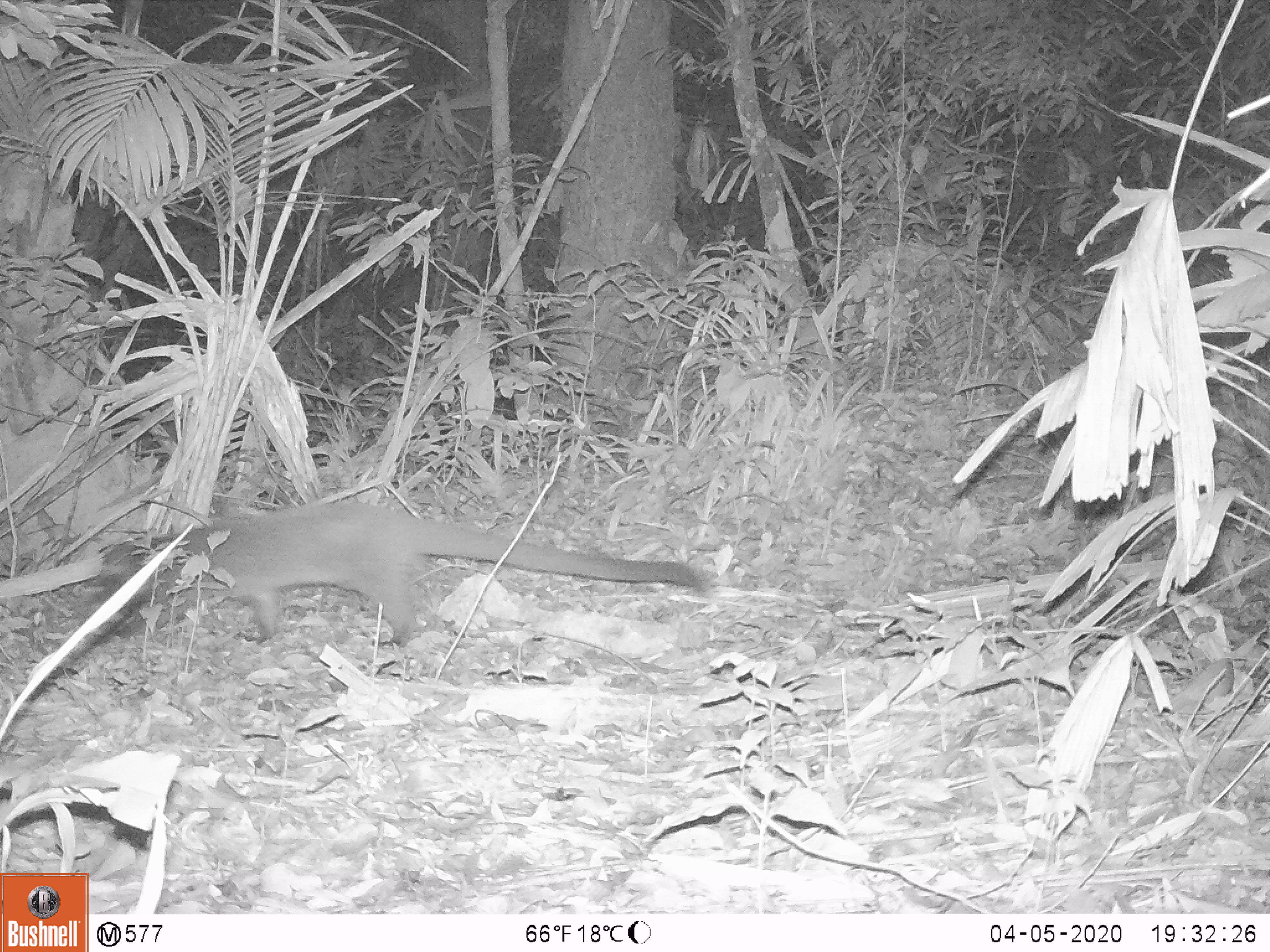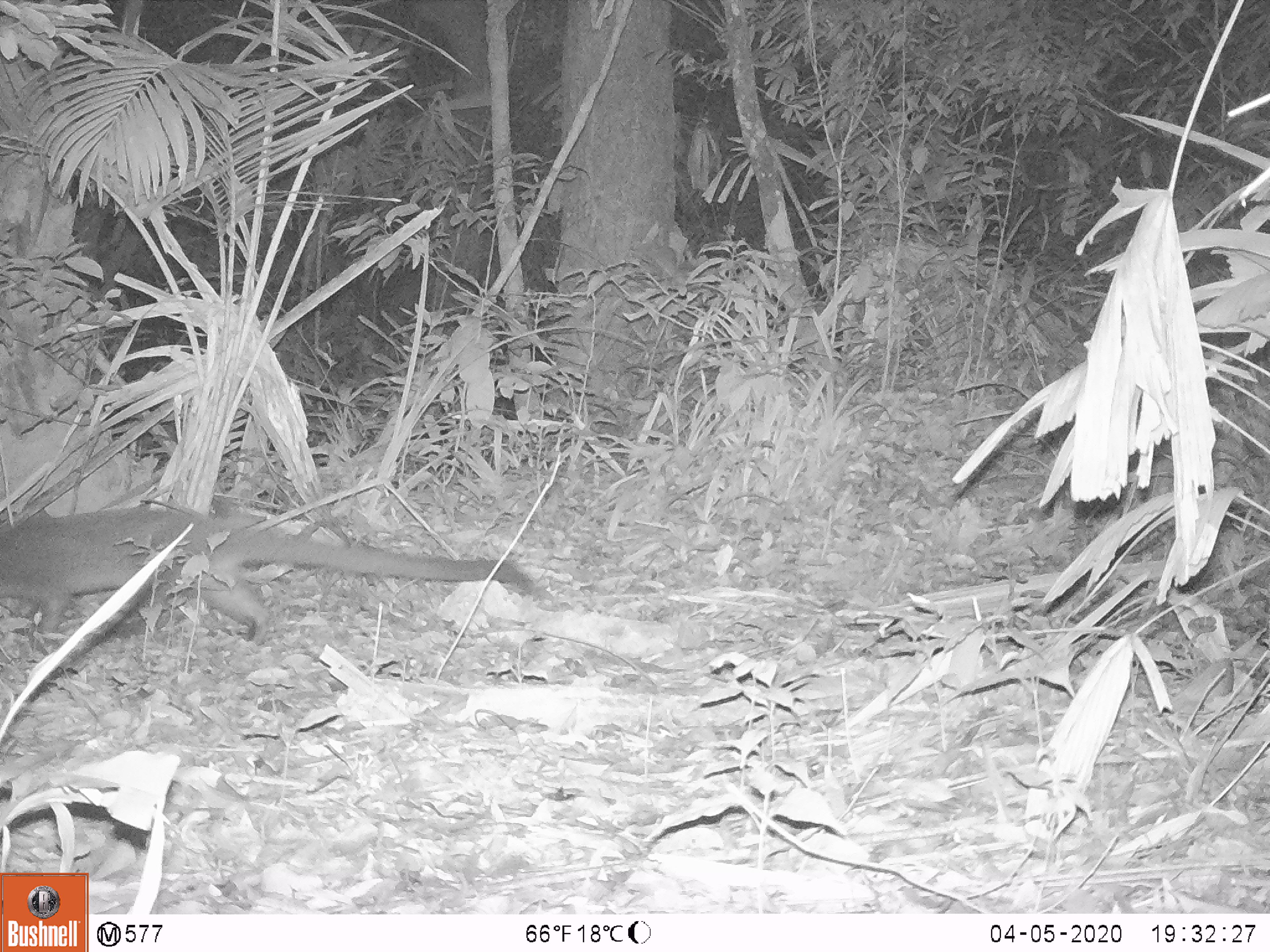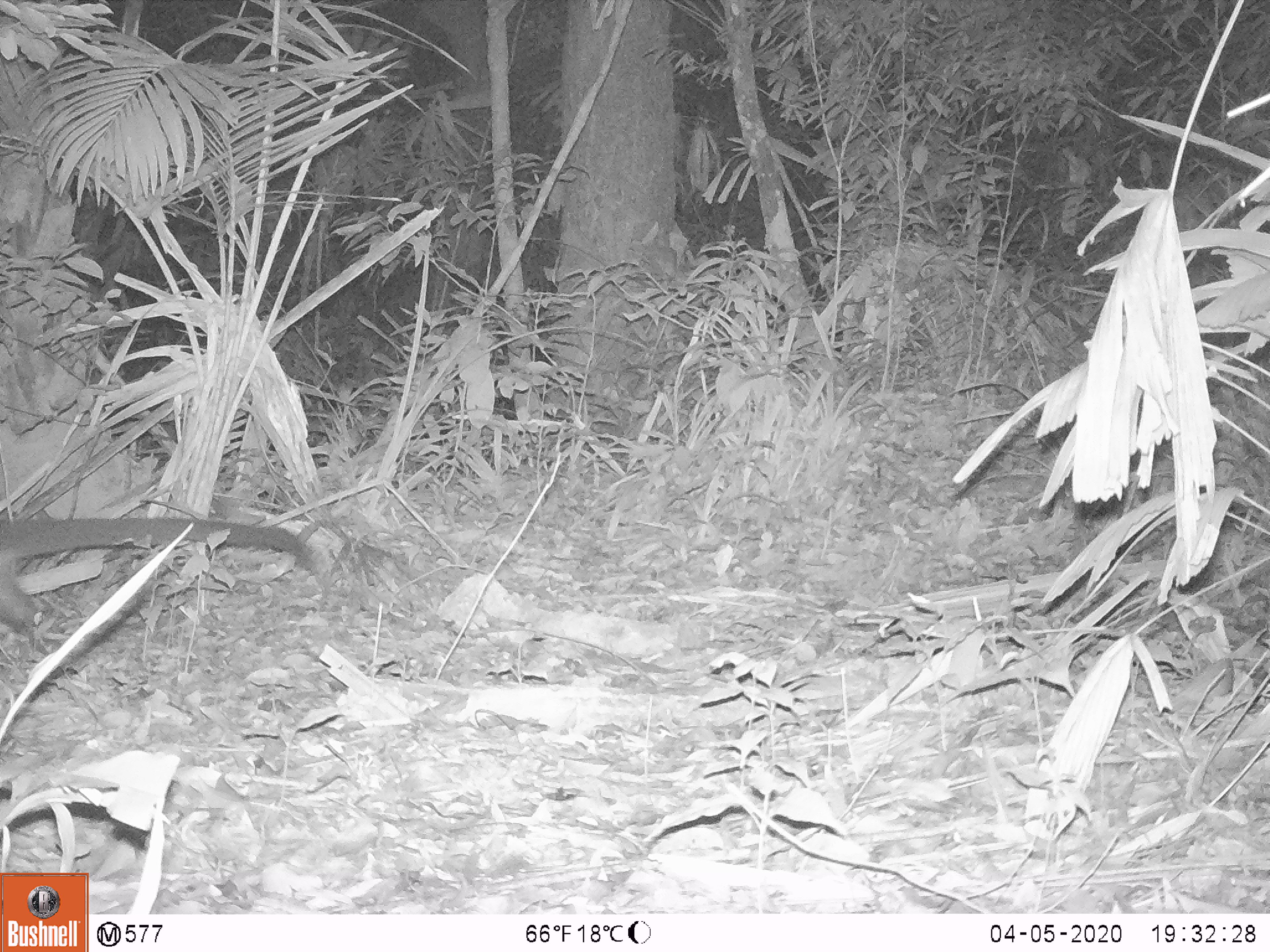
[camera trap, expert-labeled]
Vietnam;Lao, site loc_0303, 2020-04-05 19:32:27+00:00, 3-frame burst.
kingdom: Animalia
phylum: Chordata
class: Mammalia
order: Carnivora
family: Viverridae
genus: Paguma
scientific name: Paguma larvata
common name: masked palm civet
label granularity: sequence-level